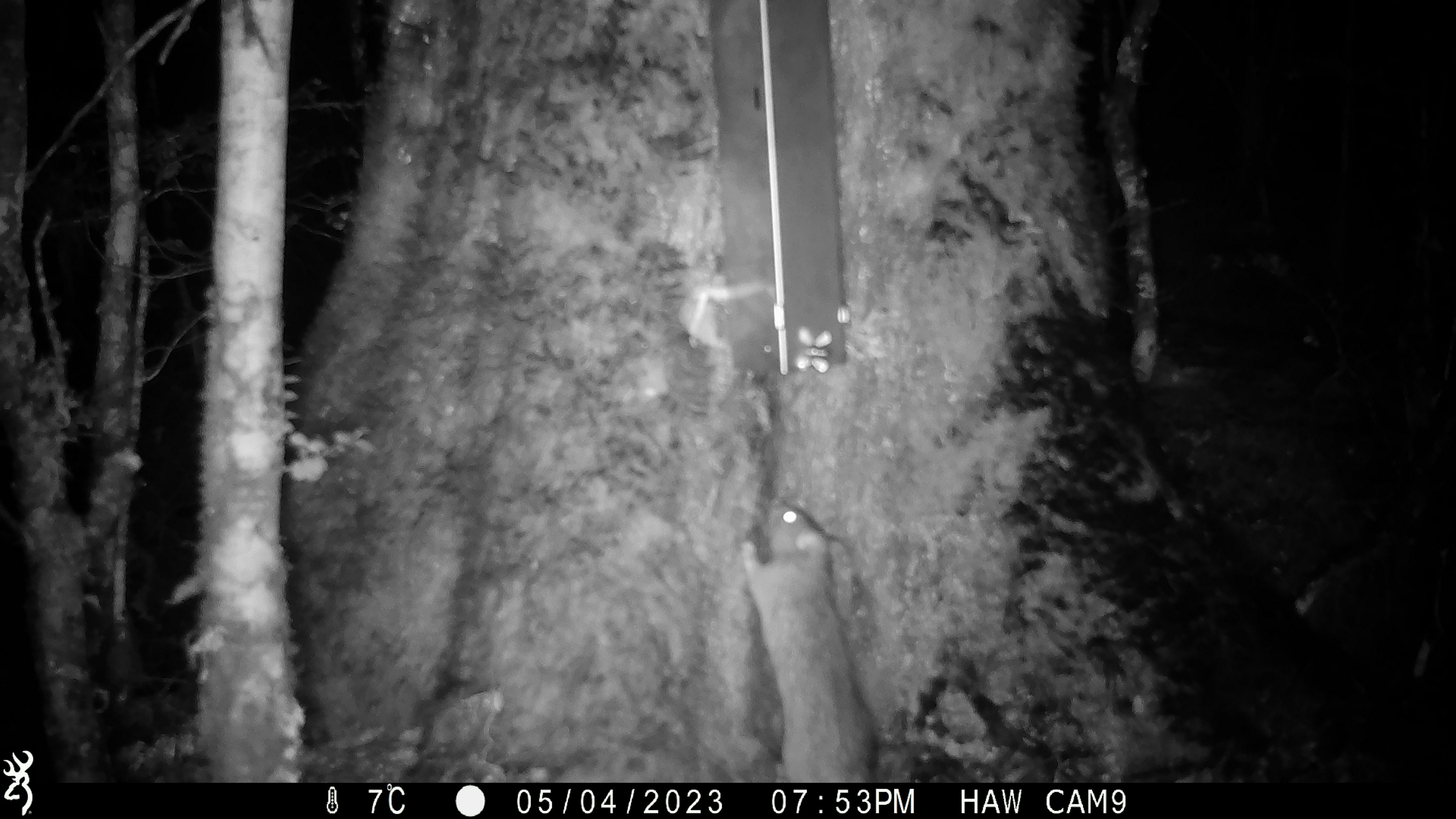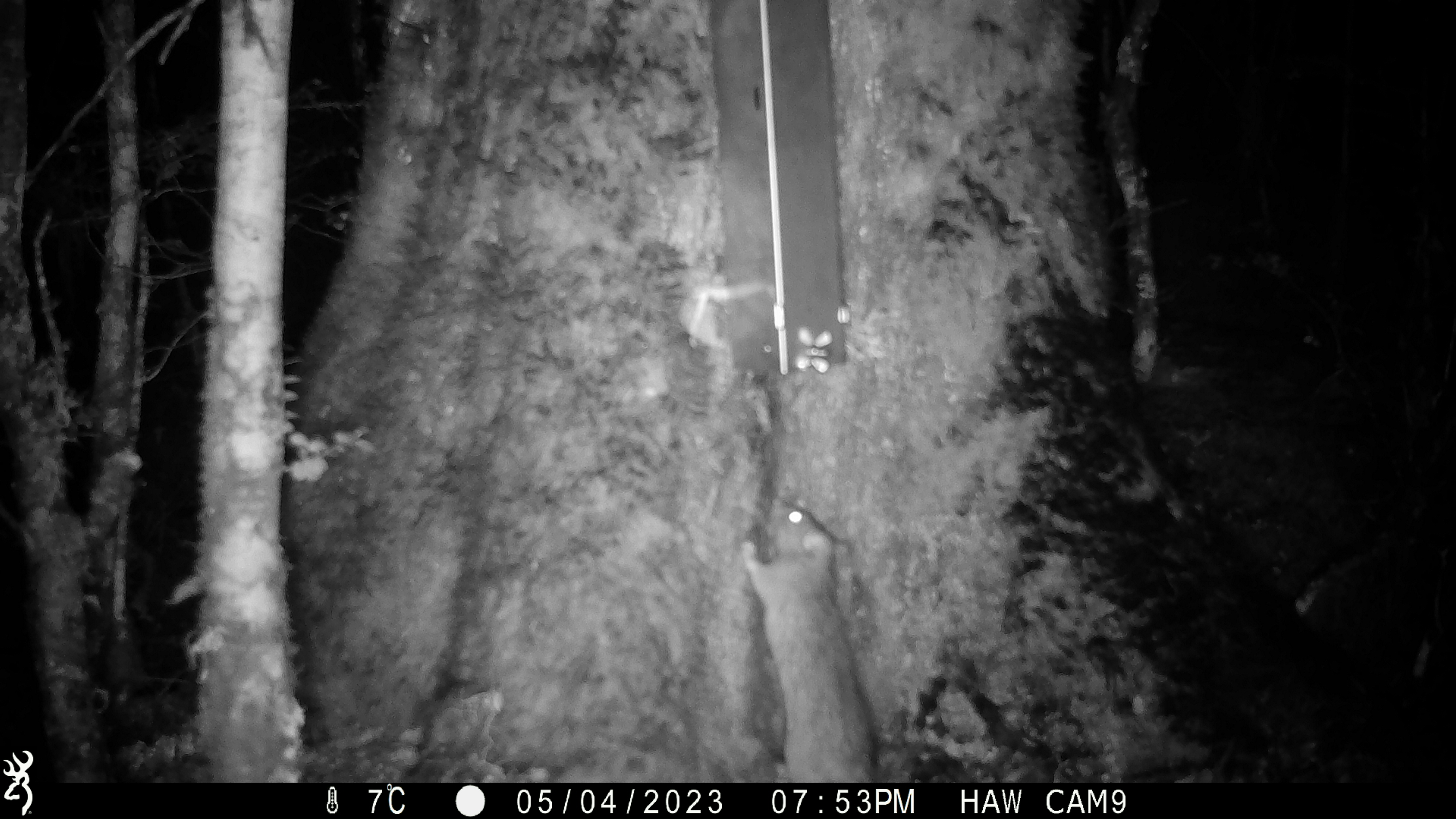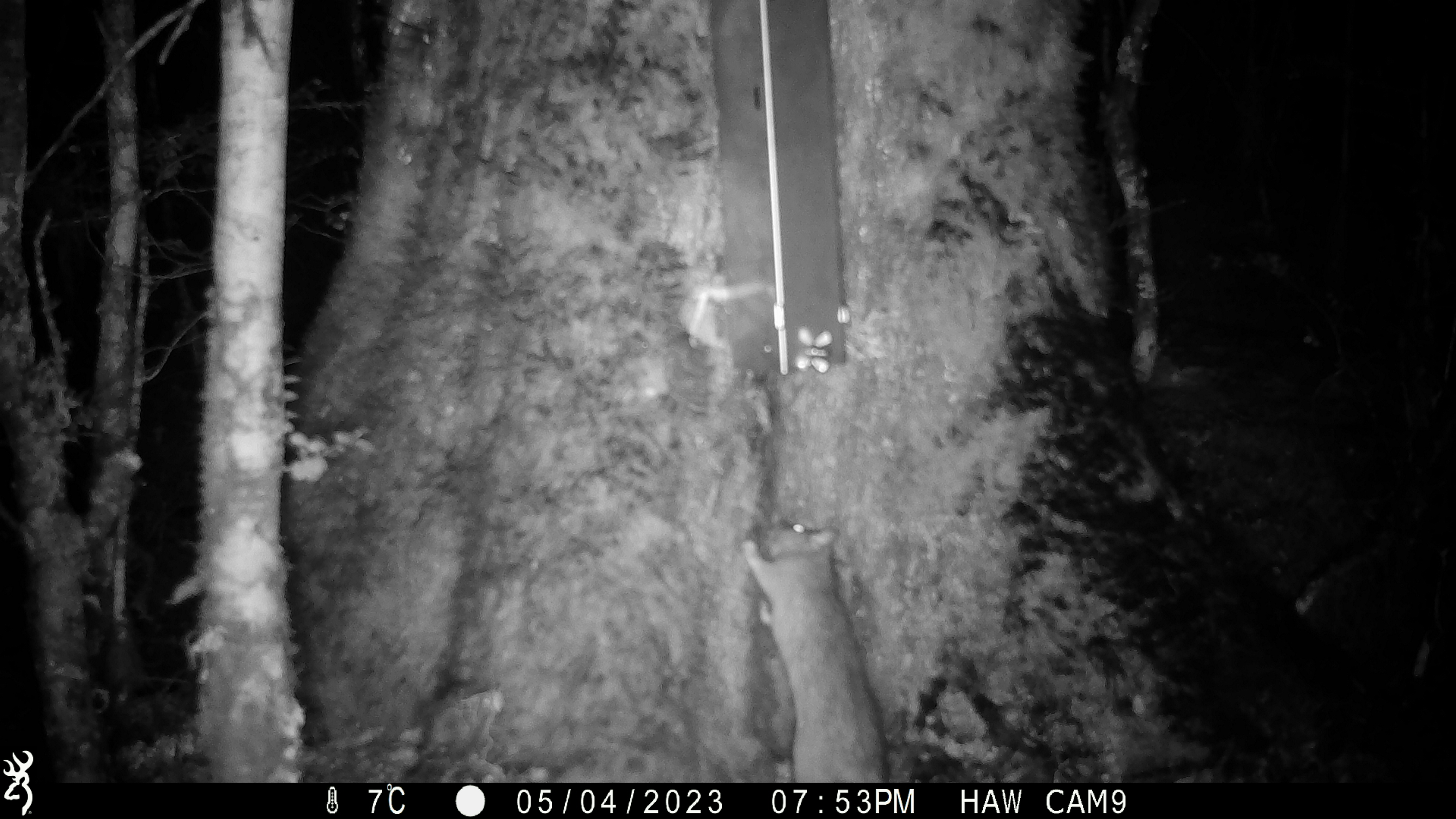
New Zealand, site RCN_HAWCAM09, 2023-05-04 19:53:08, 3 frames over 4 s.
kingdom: Animalia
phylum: Chordata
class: Mammalia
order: Rodentia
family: Muridae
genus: Rattus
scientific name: Rattus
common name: rat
Rat (Rattus).